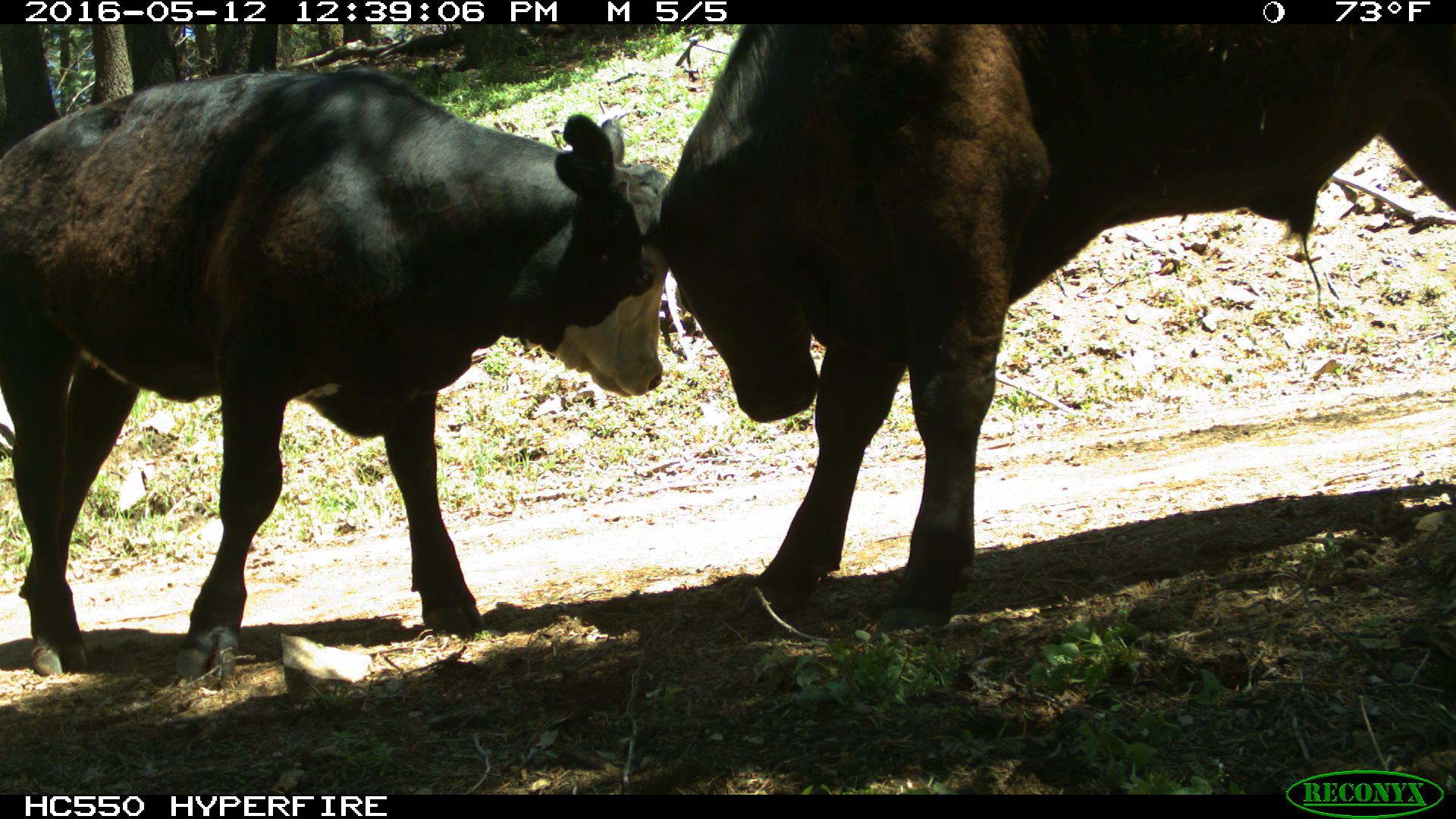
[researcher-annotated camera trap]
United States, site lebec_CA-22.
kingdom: Animalia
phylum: Chordata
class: Mammalia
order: Artiodactyla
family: Bovidae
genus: Bos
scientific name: Bos taurus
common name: domestic cow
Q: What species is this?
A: Bos taurus (domestic cow).